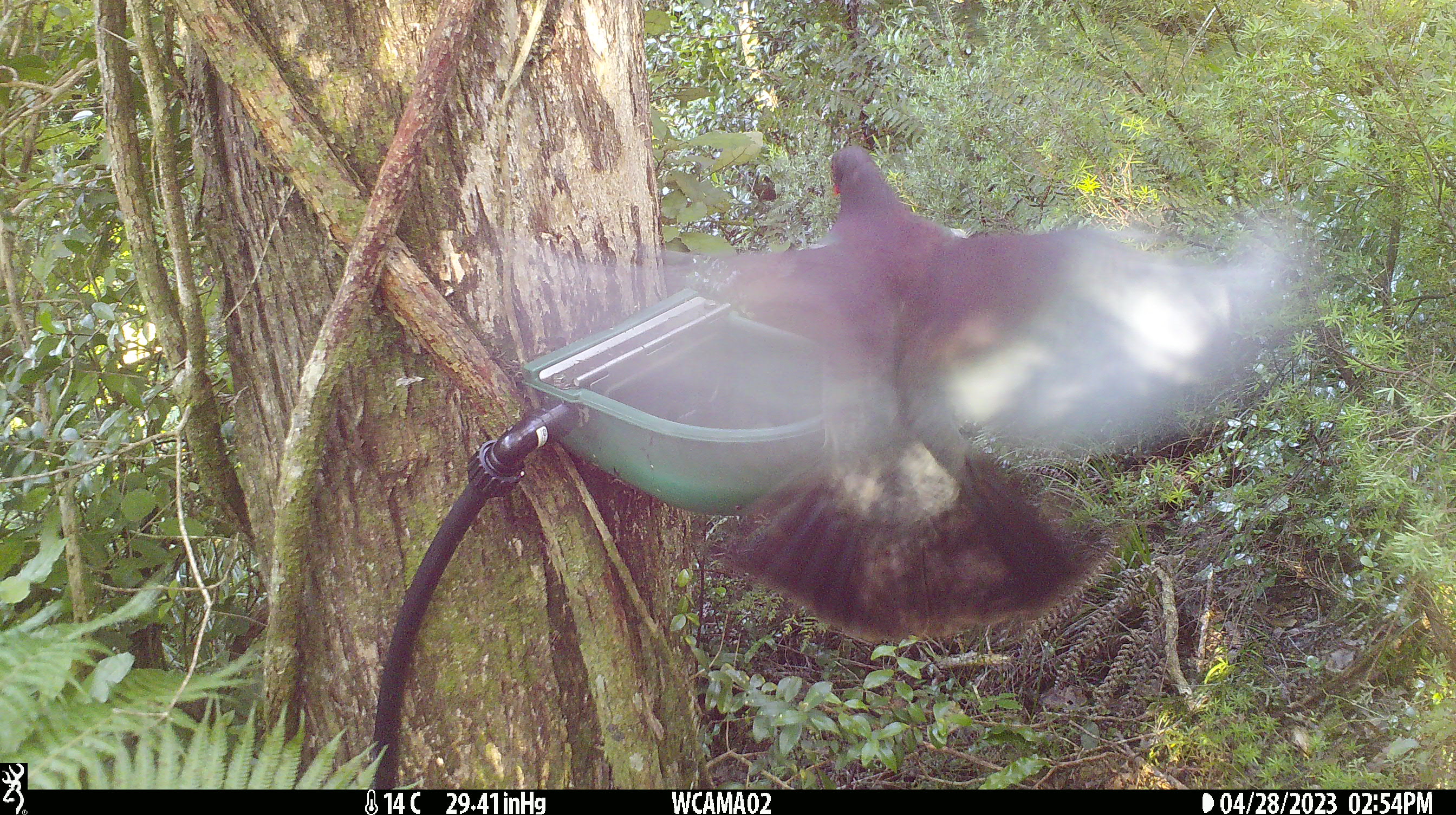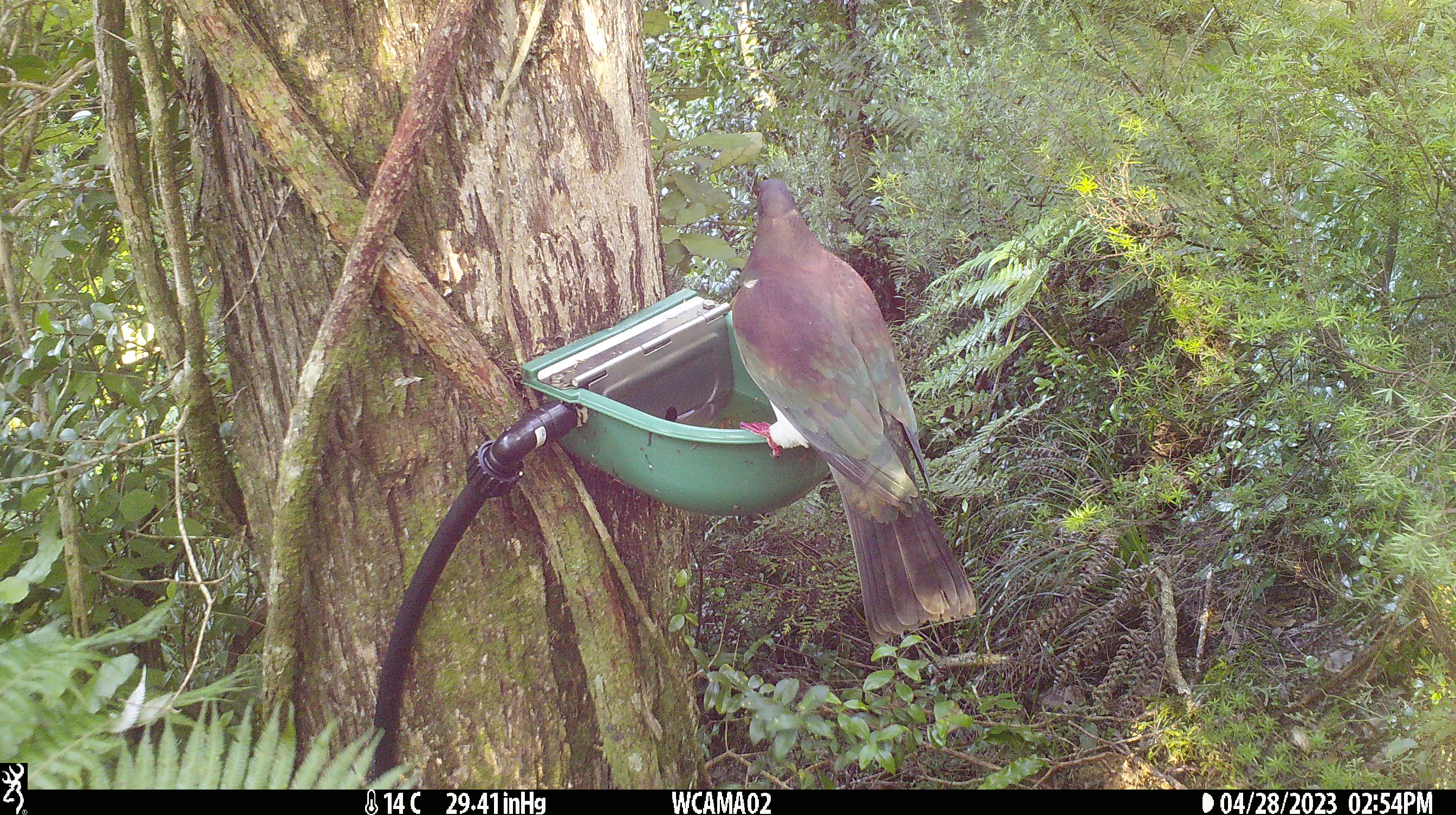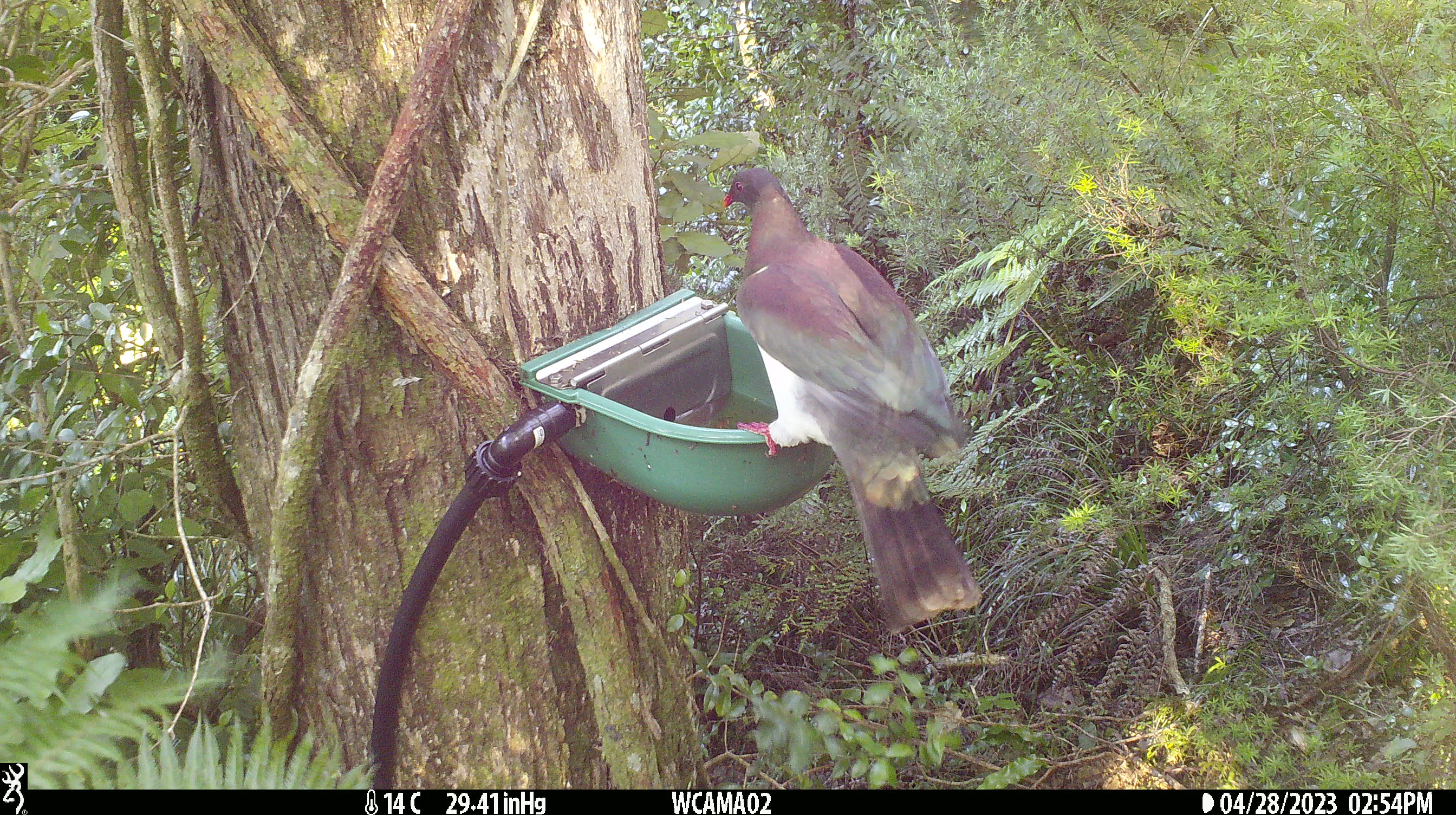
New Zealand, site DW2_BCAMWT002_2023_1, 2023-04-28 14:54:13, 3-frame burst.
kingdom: Animalia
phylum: Chordata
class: Aves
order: Columbiformes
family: Columbidae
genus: Hemiphaga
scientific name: Hemiphaga novaeseelandiae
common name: new zealand pigeon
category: kereru